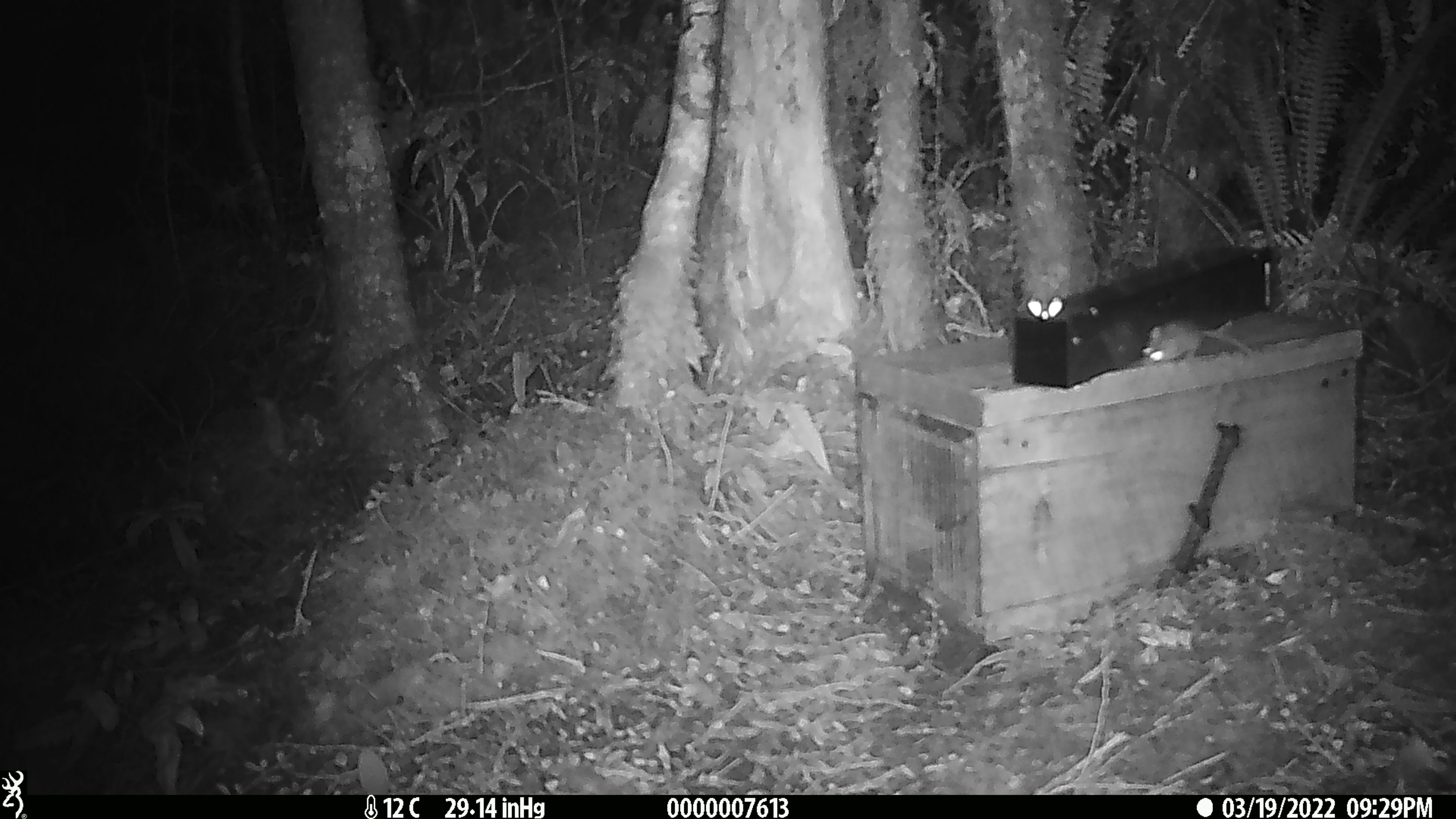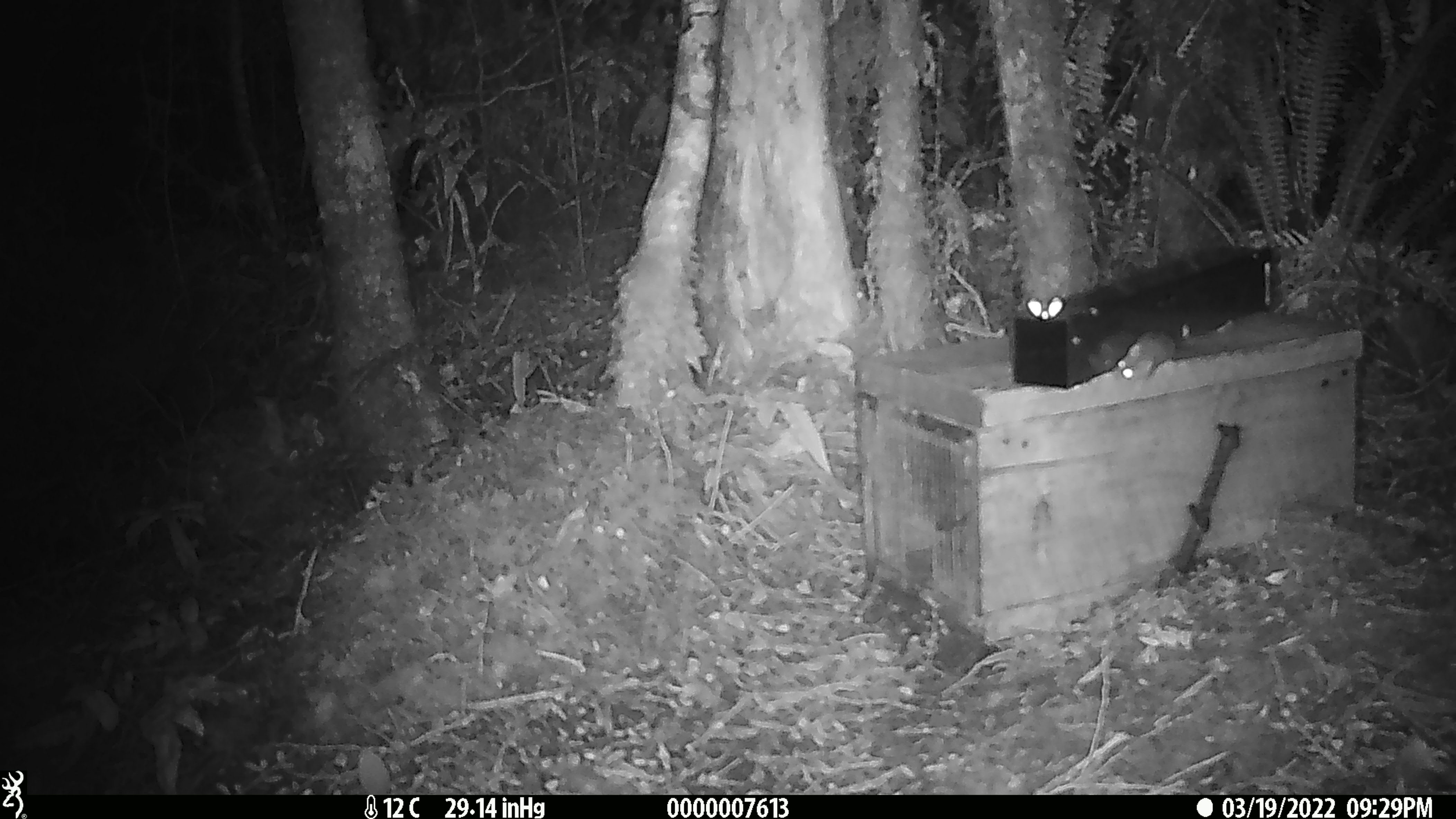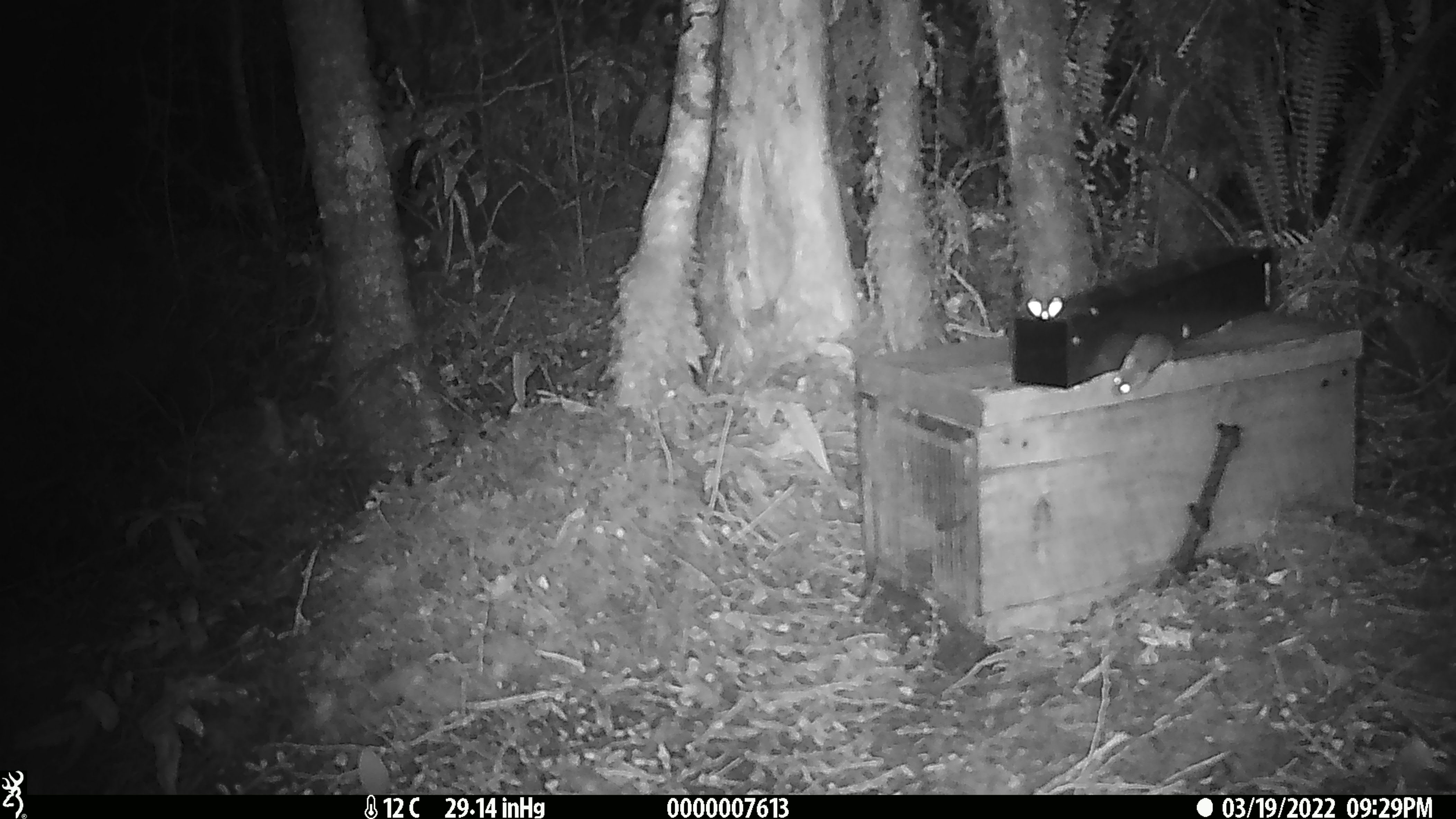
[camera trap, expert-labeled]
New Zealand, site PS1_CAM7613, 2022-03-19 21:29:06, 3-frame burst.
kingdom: Animalia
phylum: Chordata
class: Mammalia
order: Rodentia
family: Muridae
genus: Mus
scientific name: Mus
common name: mouse